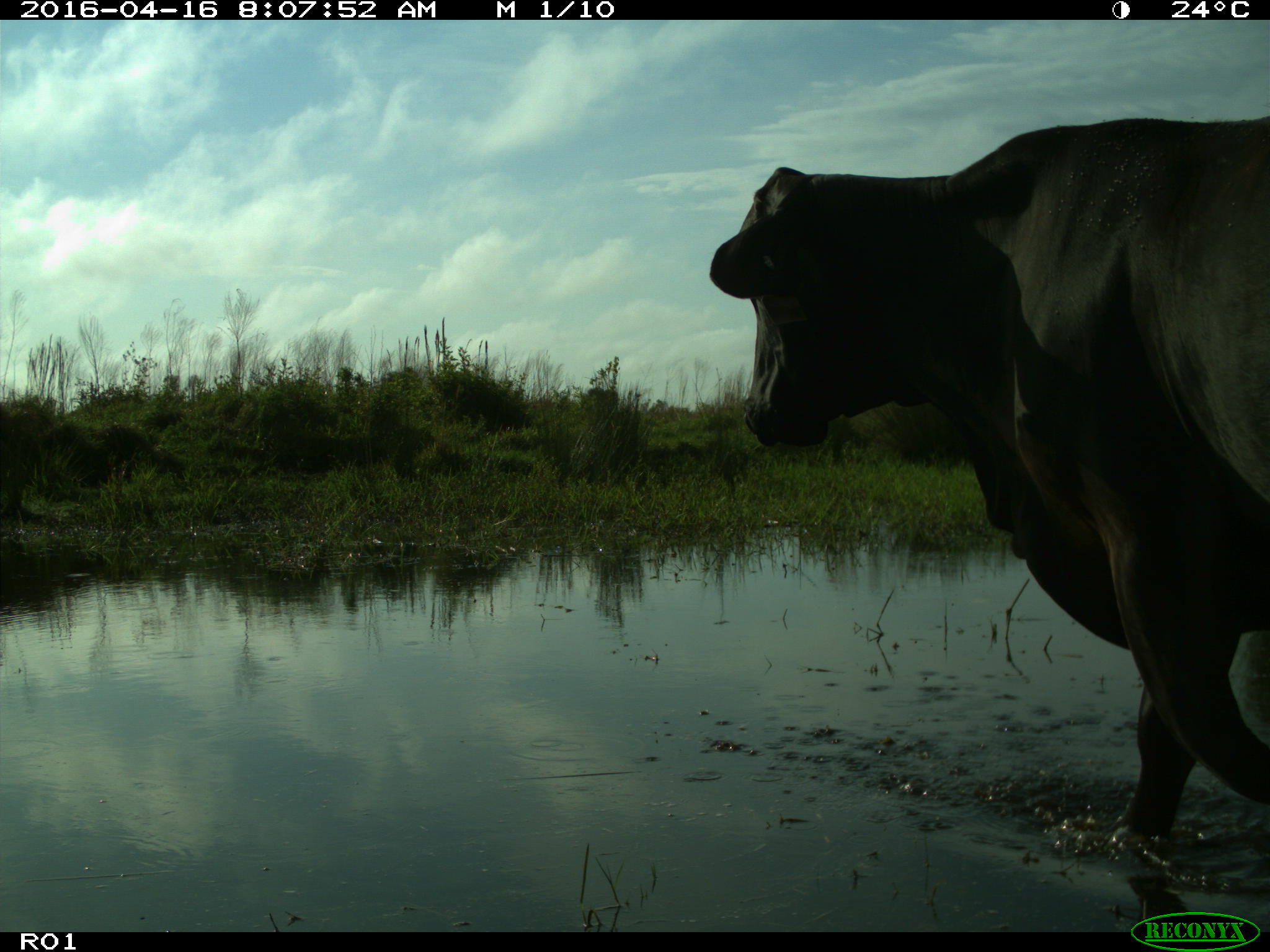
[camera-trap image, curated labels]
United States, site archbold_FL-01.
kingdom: Animalia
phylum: Chordata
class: Mammalia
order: Artiodactyla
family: Bovidae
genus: Bos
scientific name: Bos taurus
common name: domestic cow